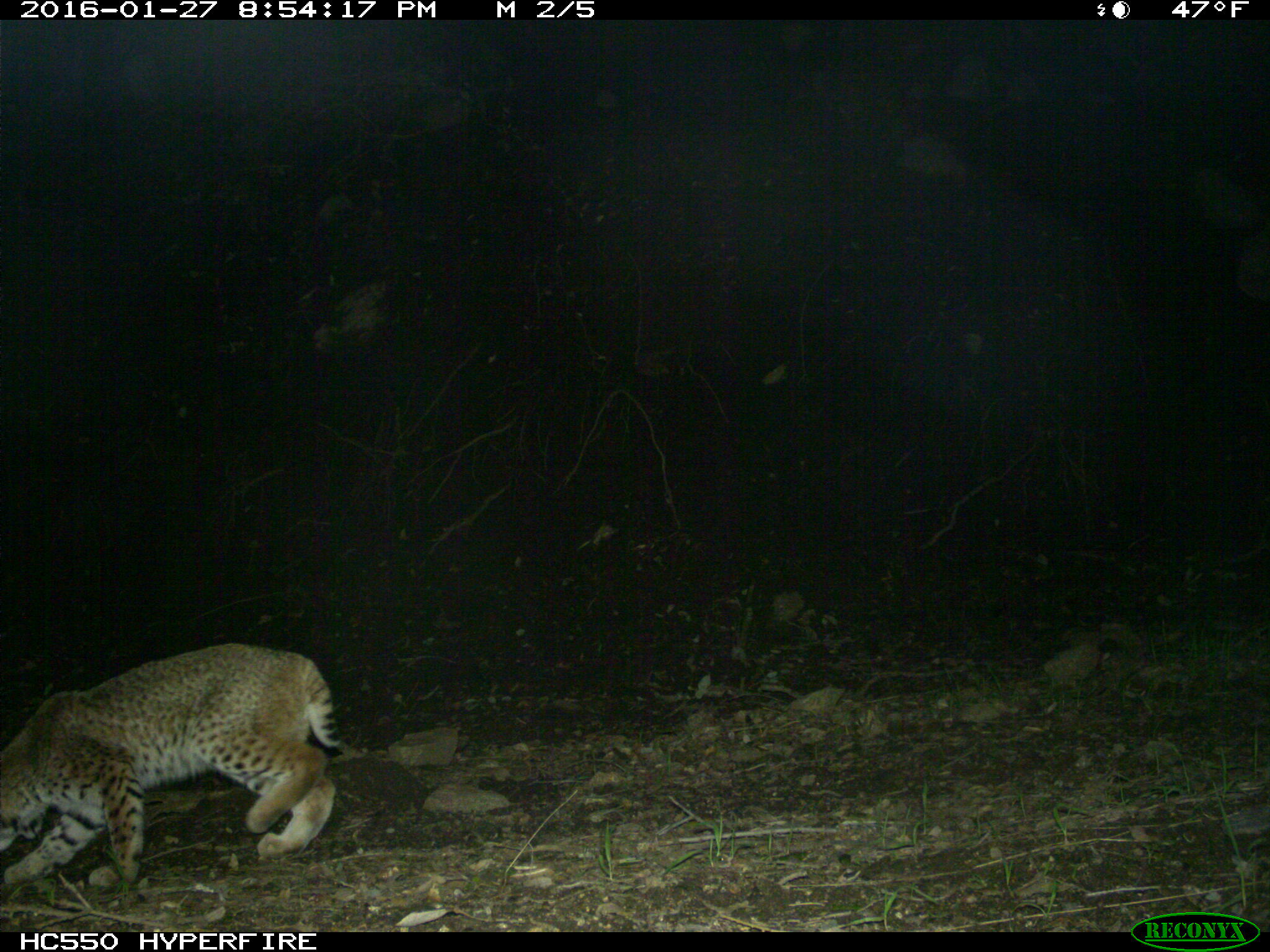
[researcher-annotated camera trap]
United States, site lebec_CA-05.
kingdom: Animalia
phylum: Chordata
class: Mammalia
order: Carnivora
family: Felidae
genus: Lynx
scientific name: Lynx rufus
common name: bobcat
Lynx rufus (bobcat).